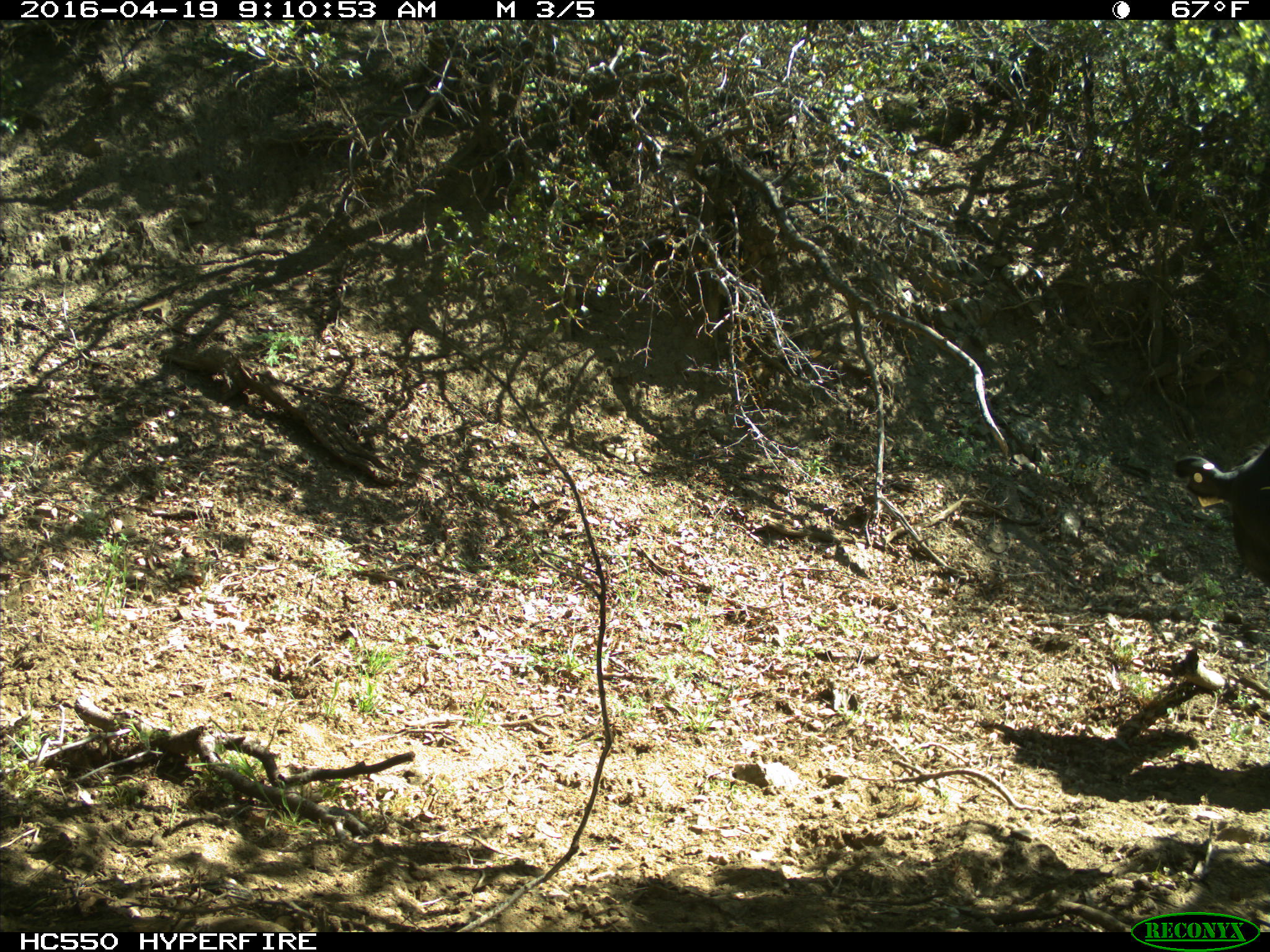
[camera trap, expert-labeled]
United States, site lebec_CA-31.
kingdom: Animalia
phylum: Chordata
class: Mammalia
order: Artiodactyla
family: Bovidae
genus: Bos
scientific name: Bos taurus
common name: domestic cow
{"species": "Bos taurus (domestic cow)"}